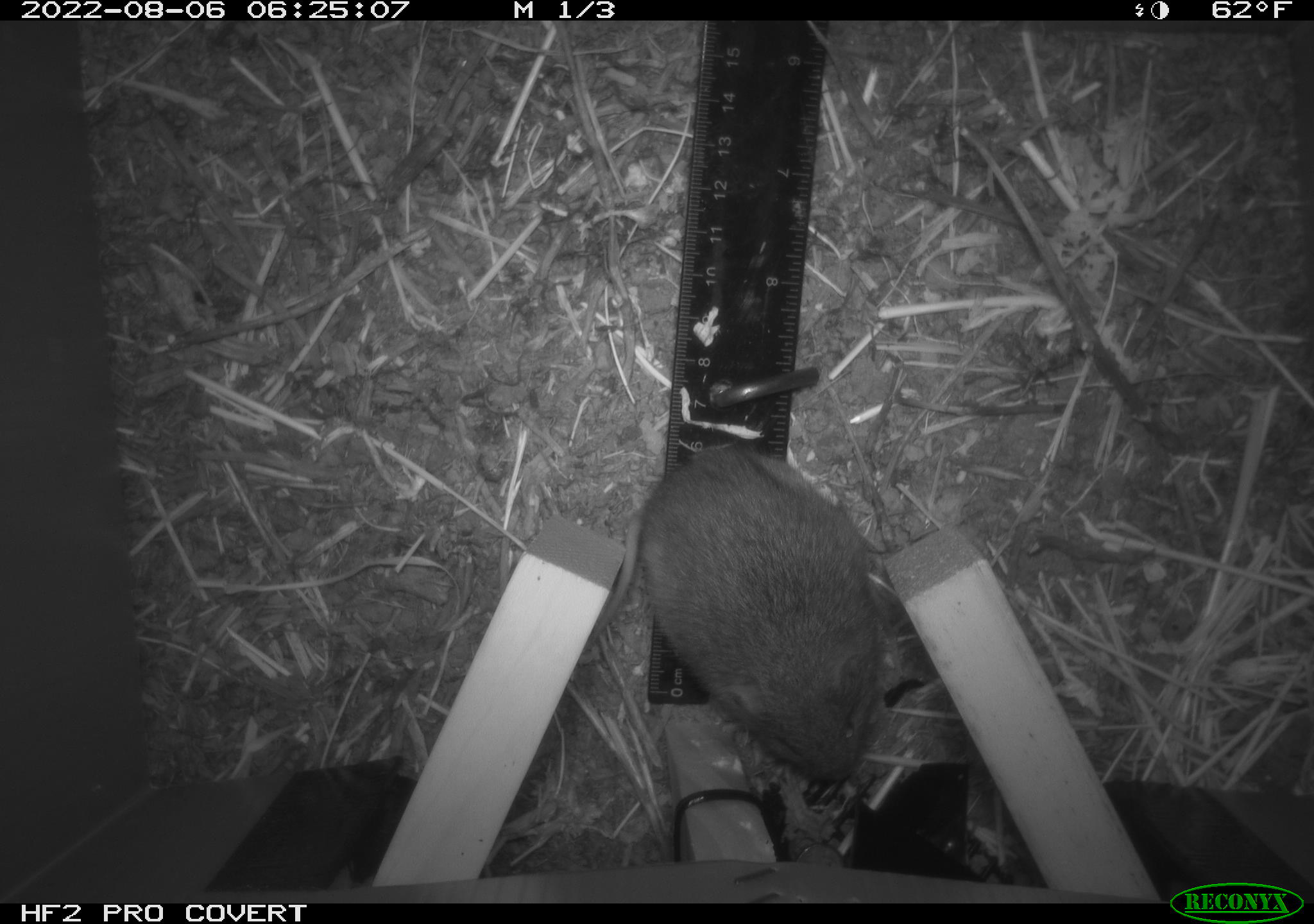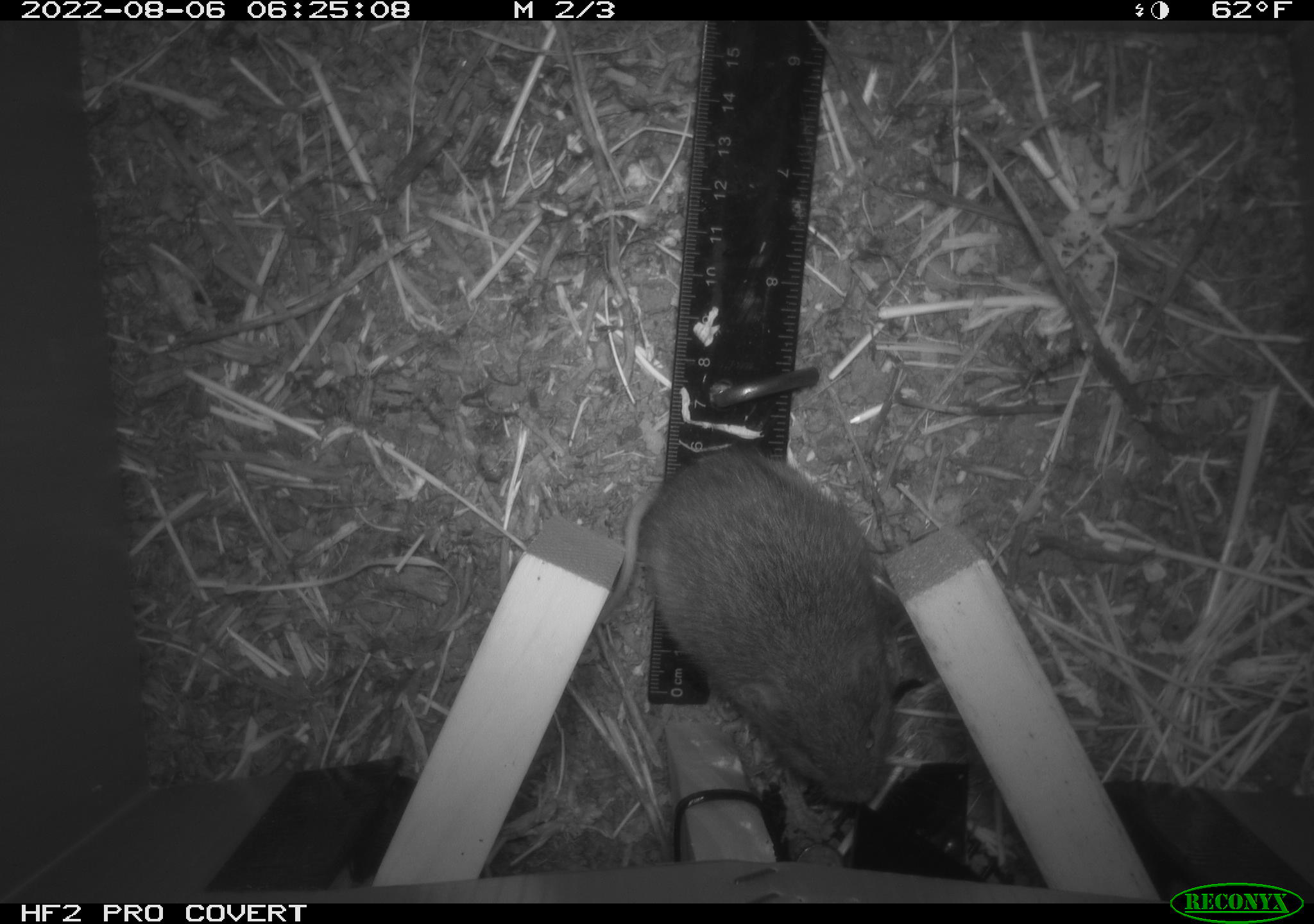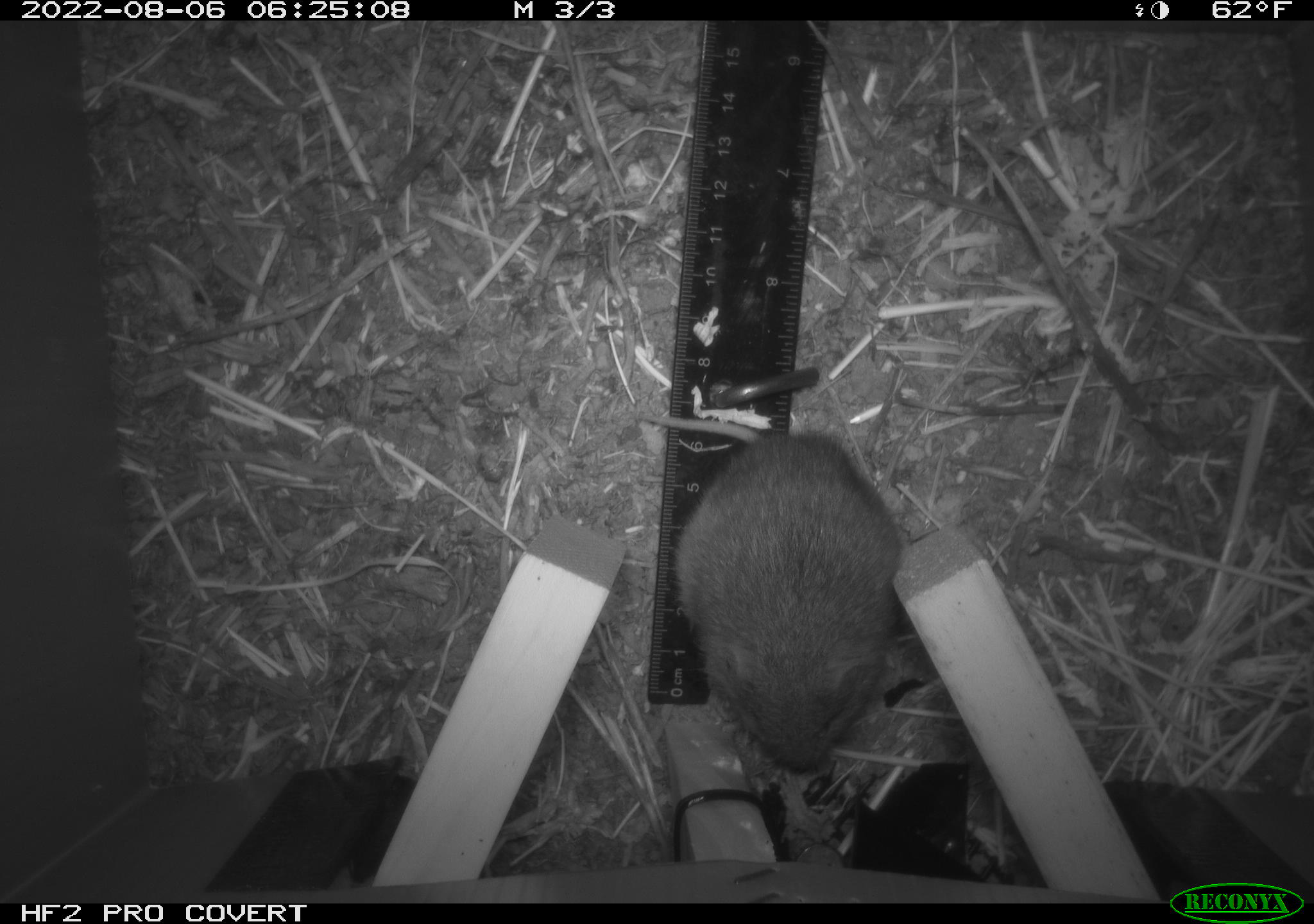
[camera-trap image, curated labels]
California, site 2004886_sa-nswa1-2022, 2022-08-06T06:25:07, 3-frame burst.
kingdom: Animalia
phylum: Chordata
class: Mammalia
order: Rodentia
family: Cricetidae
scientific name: Cricetidae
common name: hamsters, voles, lemmings, and allies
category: cricetidae family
Cricetidae family (hamsters, voles, lemmings, and allies) (Cricetidae).